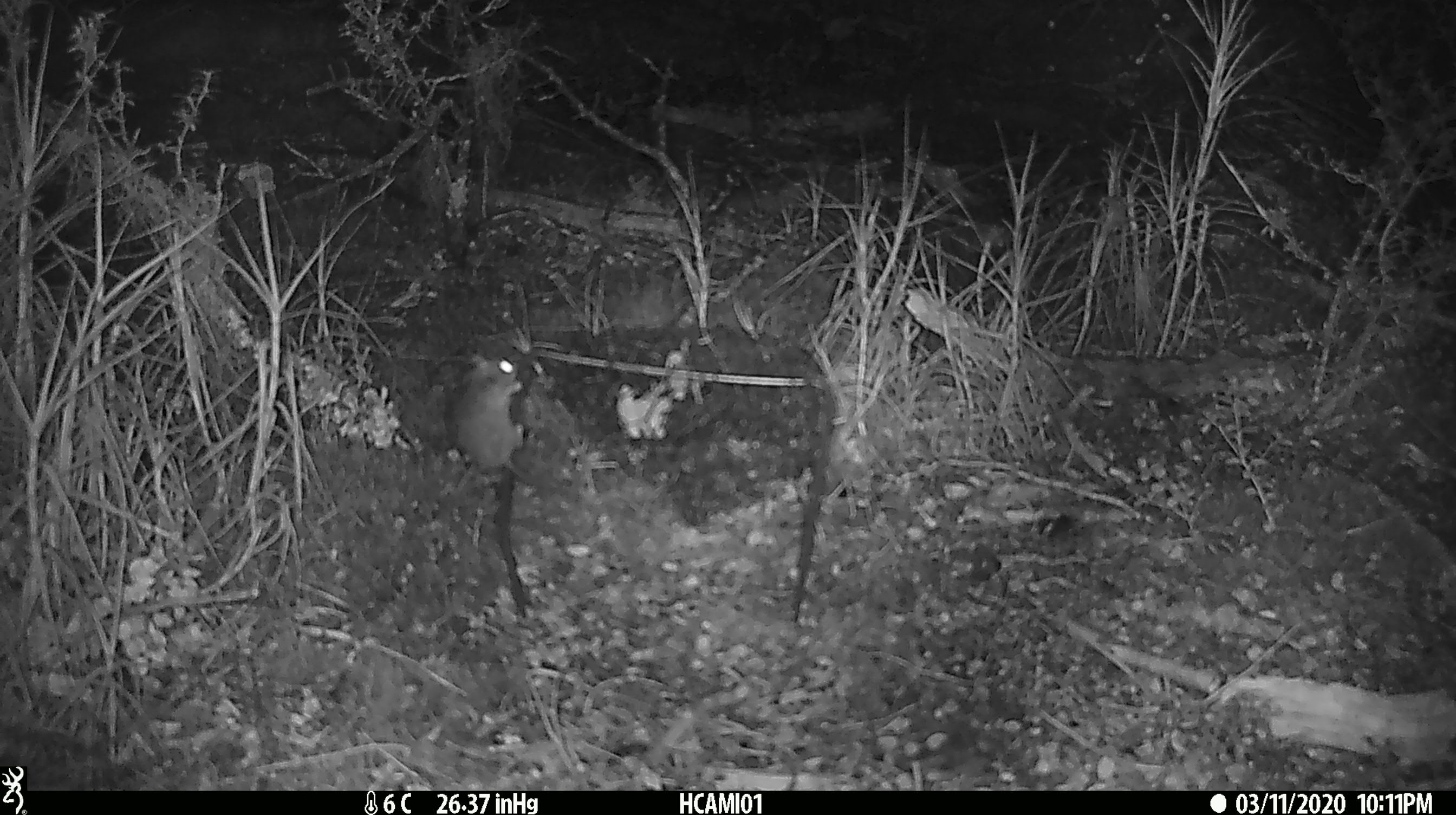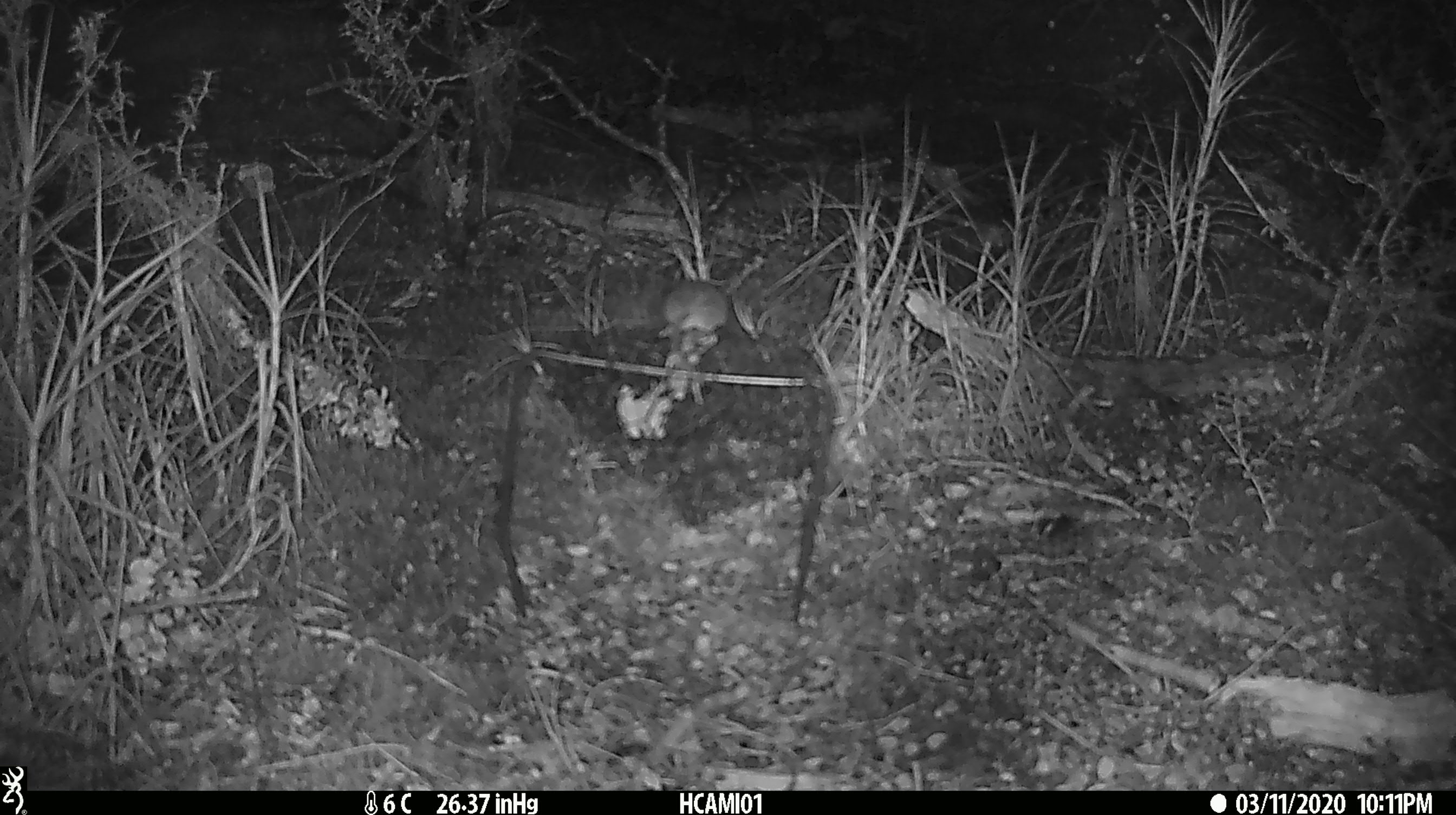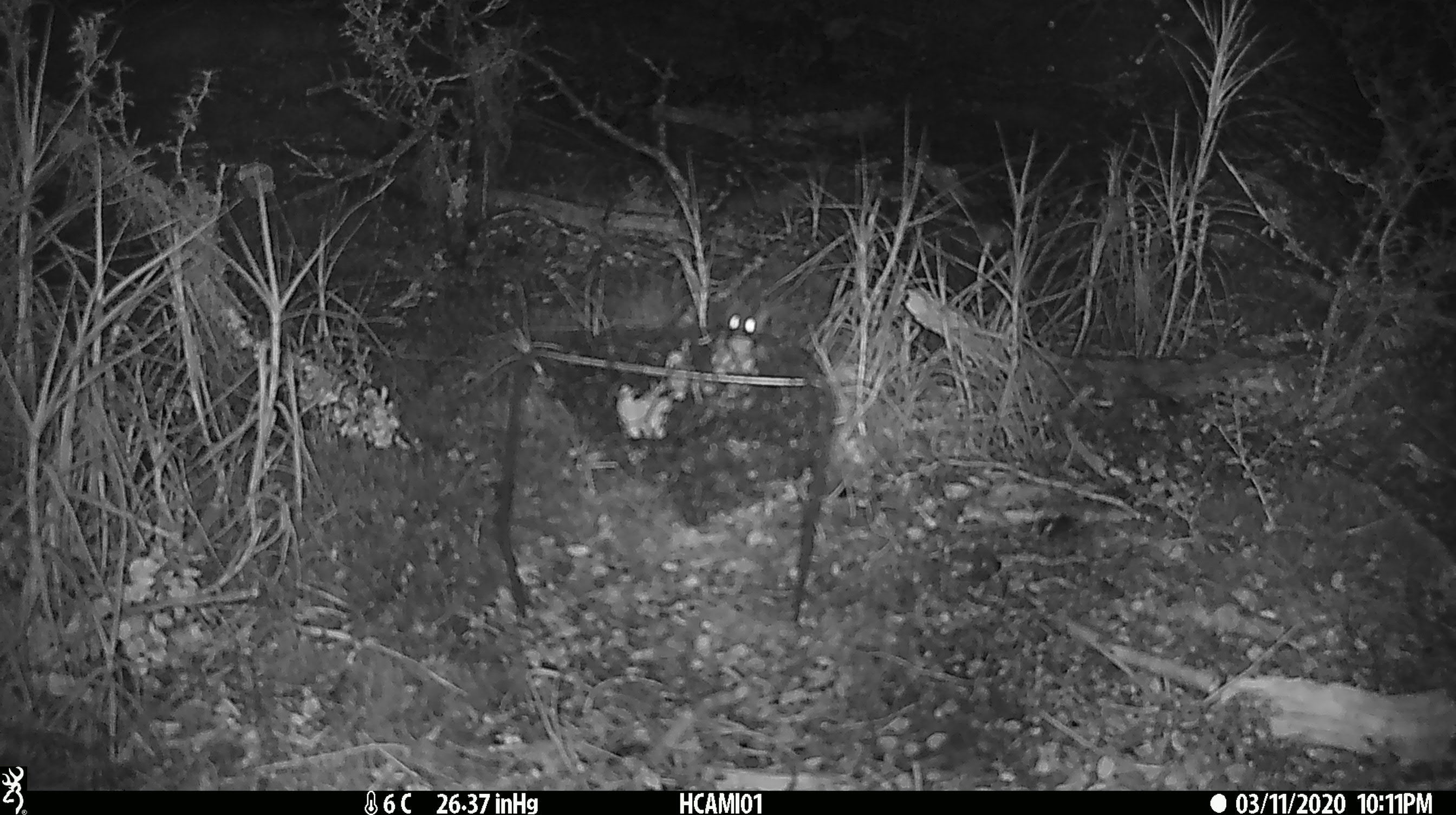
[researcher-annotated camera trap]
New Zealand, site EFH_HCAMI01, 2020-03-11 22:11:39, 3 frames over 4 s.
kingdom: Animalia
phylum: Chordata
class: Mammalia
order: Rodentia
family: Muridae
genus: Mus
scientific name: Mus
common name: mouse